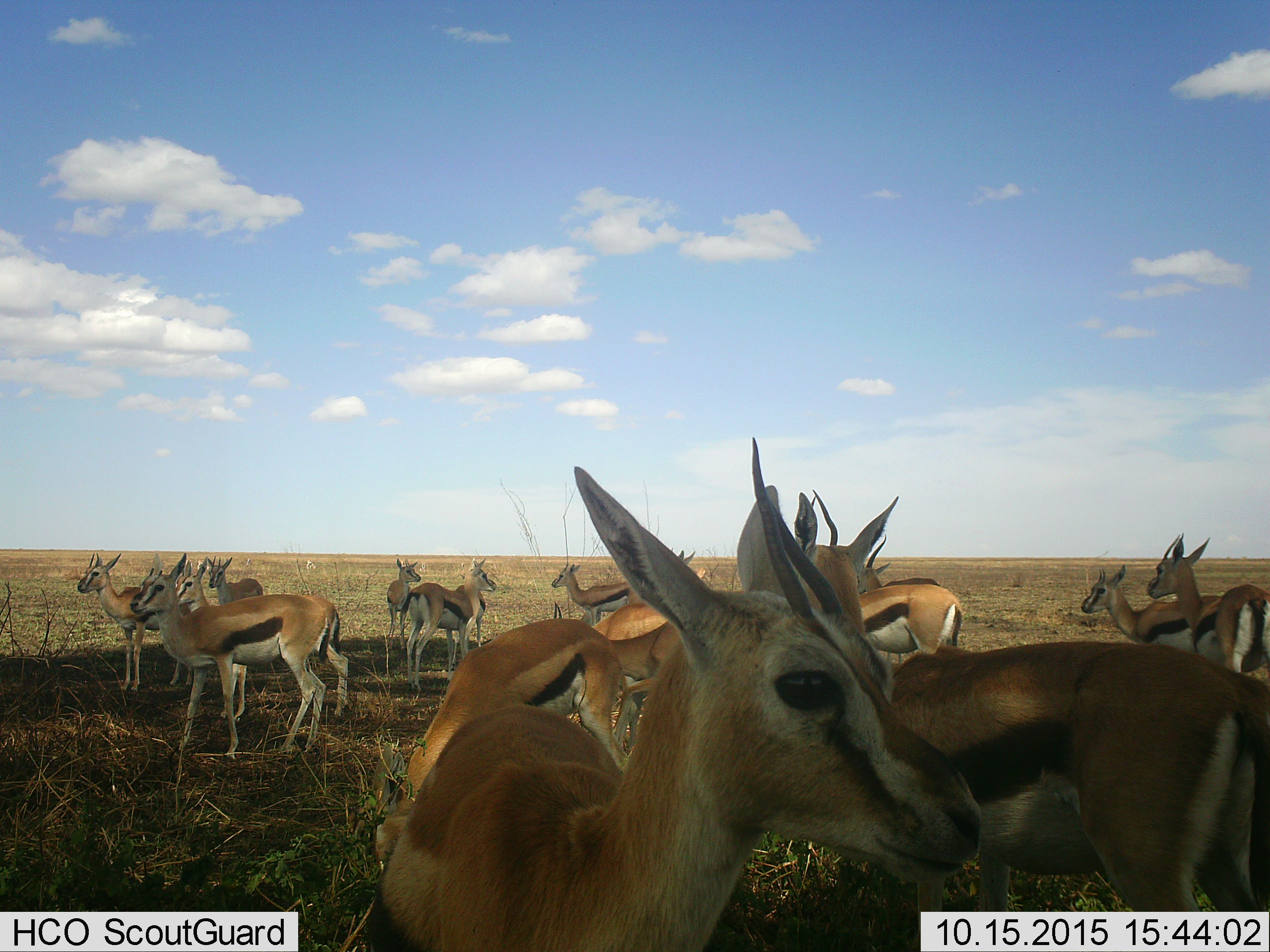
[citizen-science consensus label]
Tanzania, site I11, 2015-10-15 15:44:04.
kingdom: Animalia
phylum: Chordata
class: Mammalia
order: Artiodactyla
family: Bovidae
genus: Eudorcas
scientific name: Eudorcas thomsonii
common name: thomson's gazelle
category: gazellethomsons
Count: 11-50.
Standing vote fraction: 100%.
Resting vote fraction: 0%.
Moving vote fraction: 11%.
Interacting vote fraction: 0%.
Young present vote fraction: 33%.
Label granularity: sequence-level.